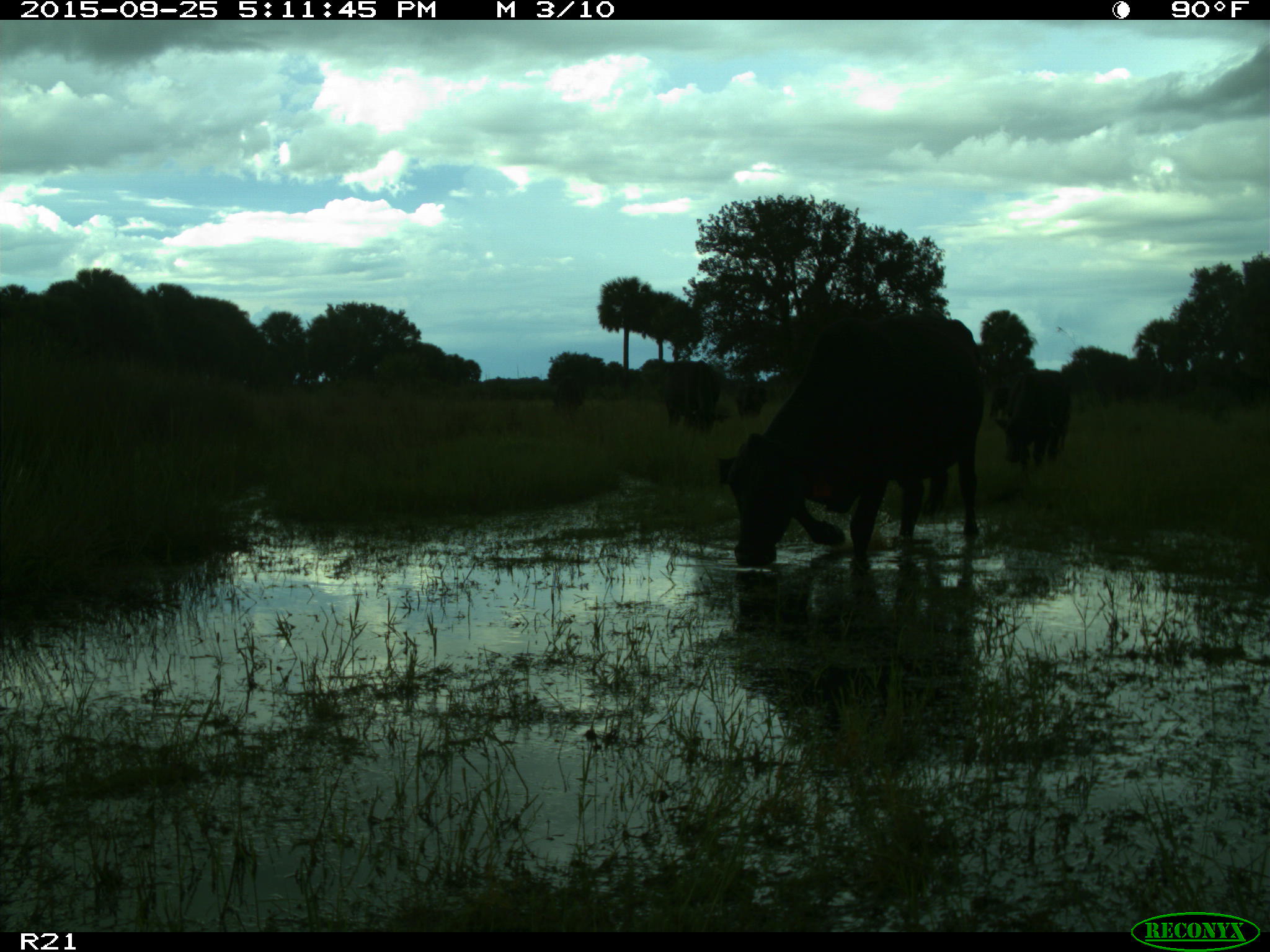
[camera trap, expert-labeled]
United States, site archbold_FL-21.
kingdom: Animalia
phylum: Chordata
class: Mammalia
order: Artiodactyla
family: Bovidae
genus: Bos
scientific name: Bos taurus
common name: domestic cow